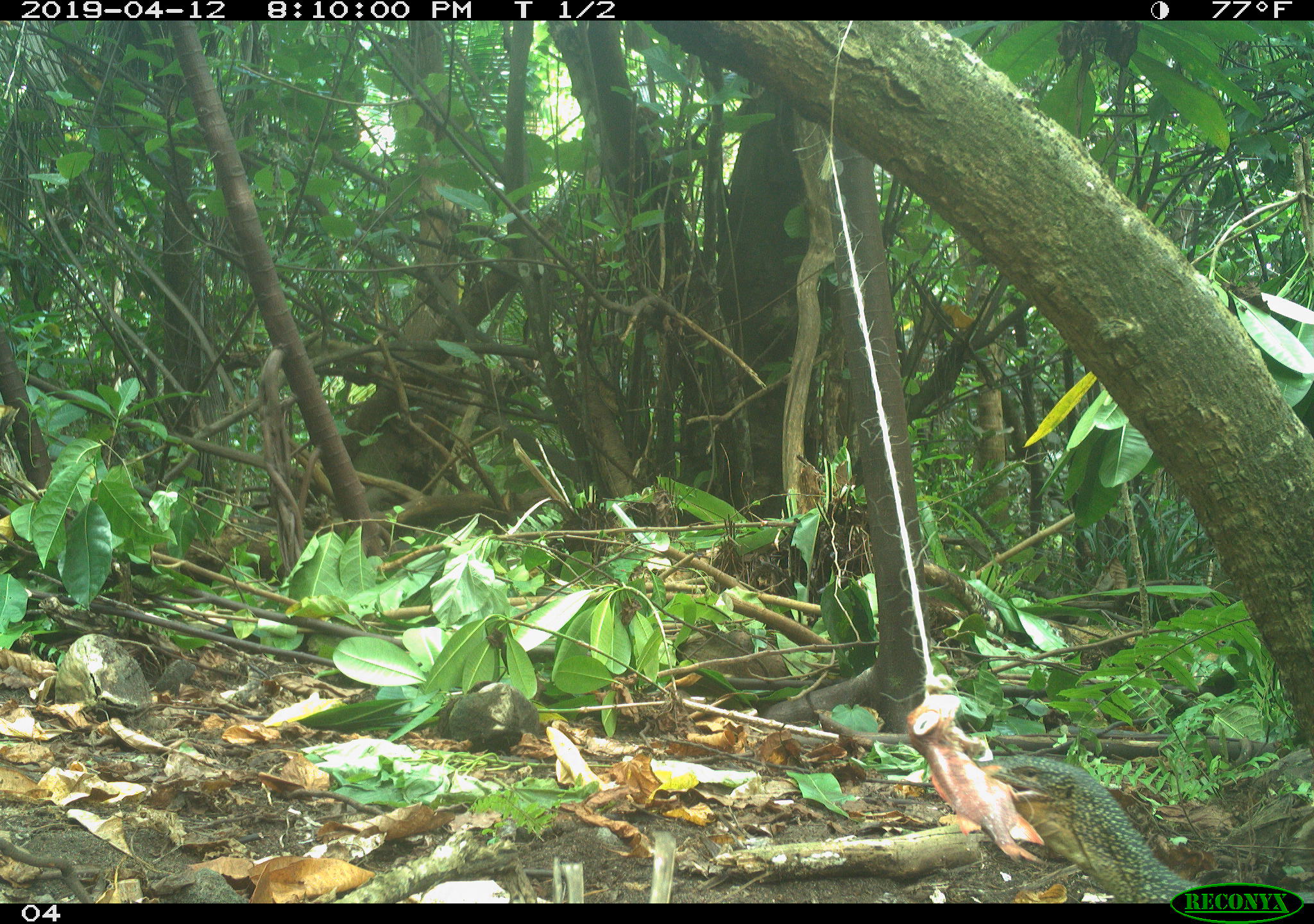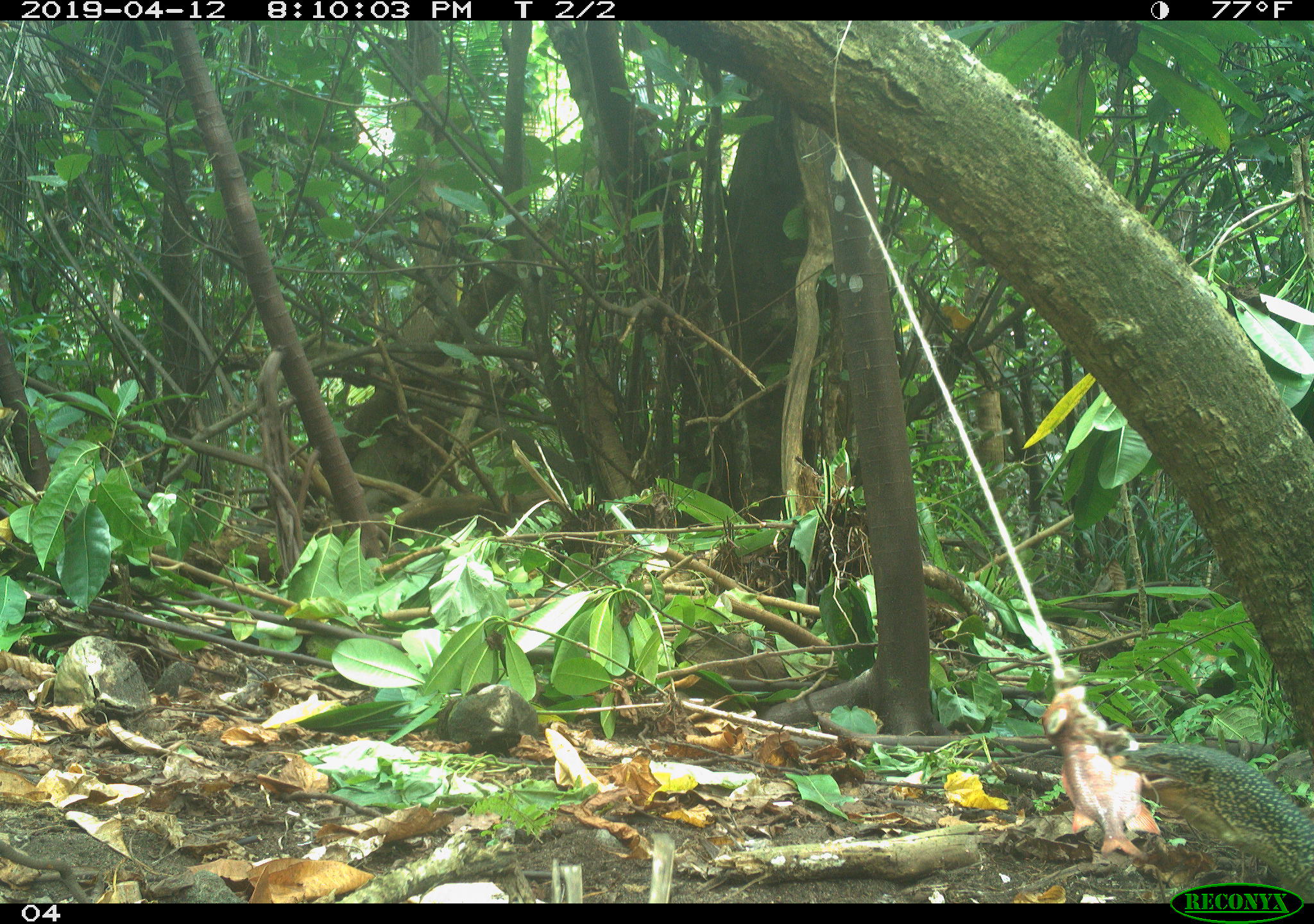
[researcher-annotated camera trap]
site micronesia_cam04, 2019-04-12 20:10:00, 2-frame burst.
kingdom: Animalia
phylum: Chordata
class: Reptilia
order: Squamata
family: Varanidae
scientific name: Varanidae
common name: monitor lizard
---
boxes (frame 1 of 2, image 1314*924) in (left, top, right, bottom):
monitor lizard: (995, 744, 1173, 902)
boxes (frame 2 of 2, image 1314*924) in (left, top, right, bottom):
monitor lizard: (1120, 740, 1314, 877)